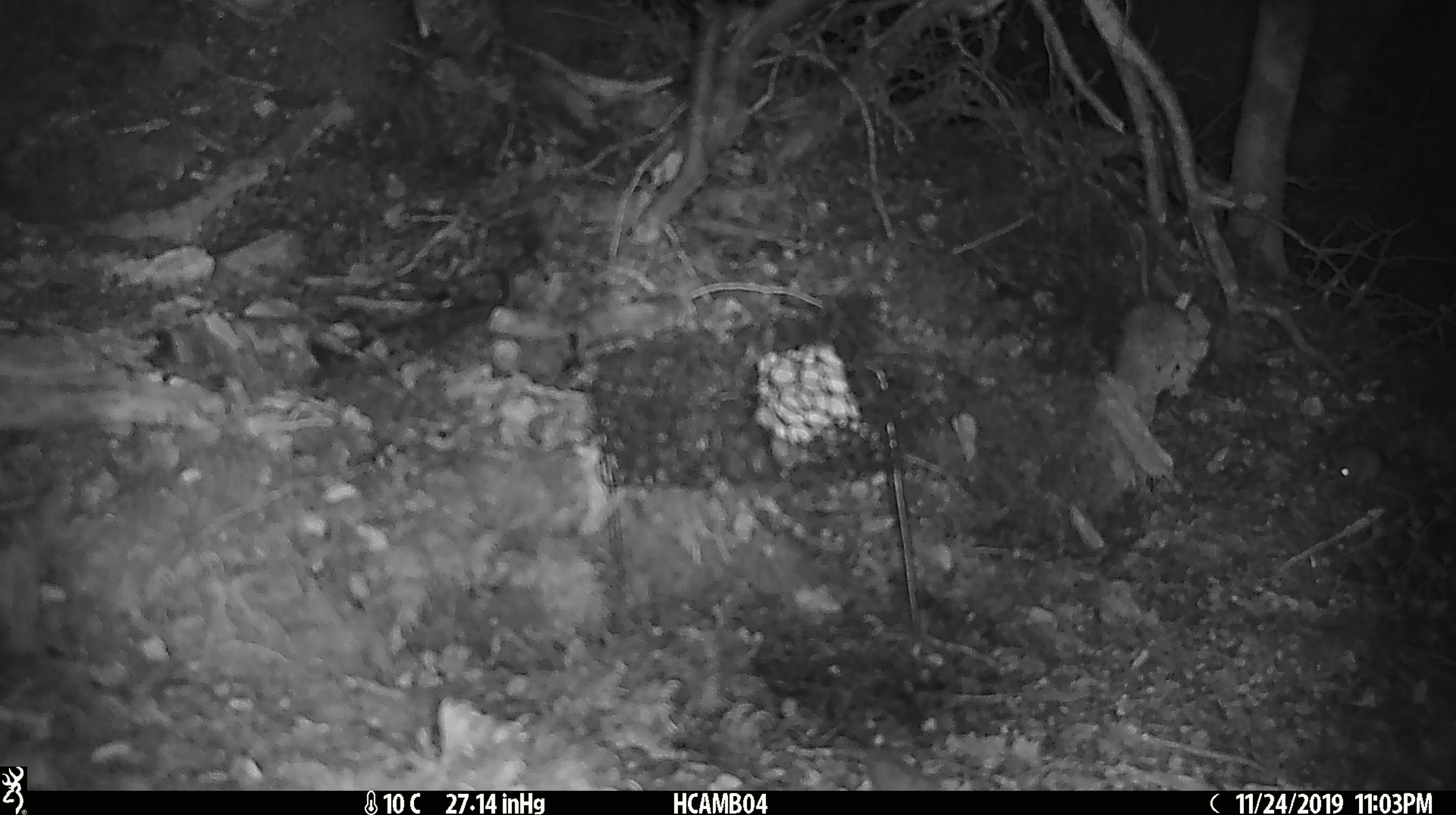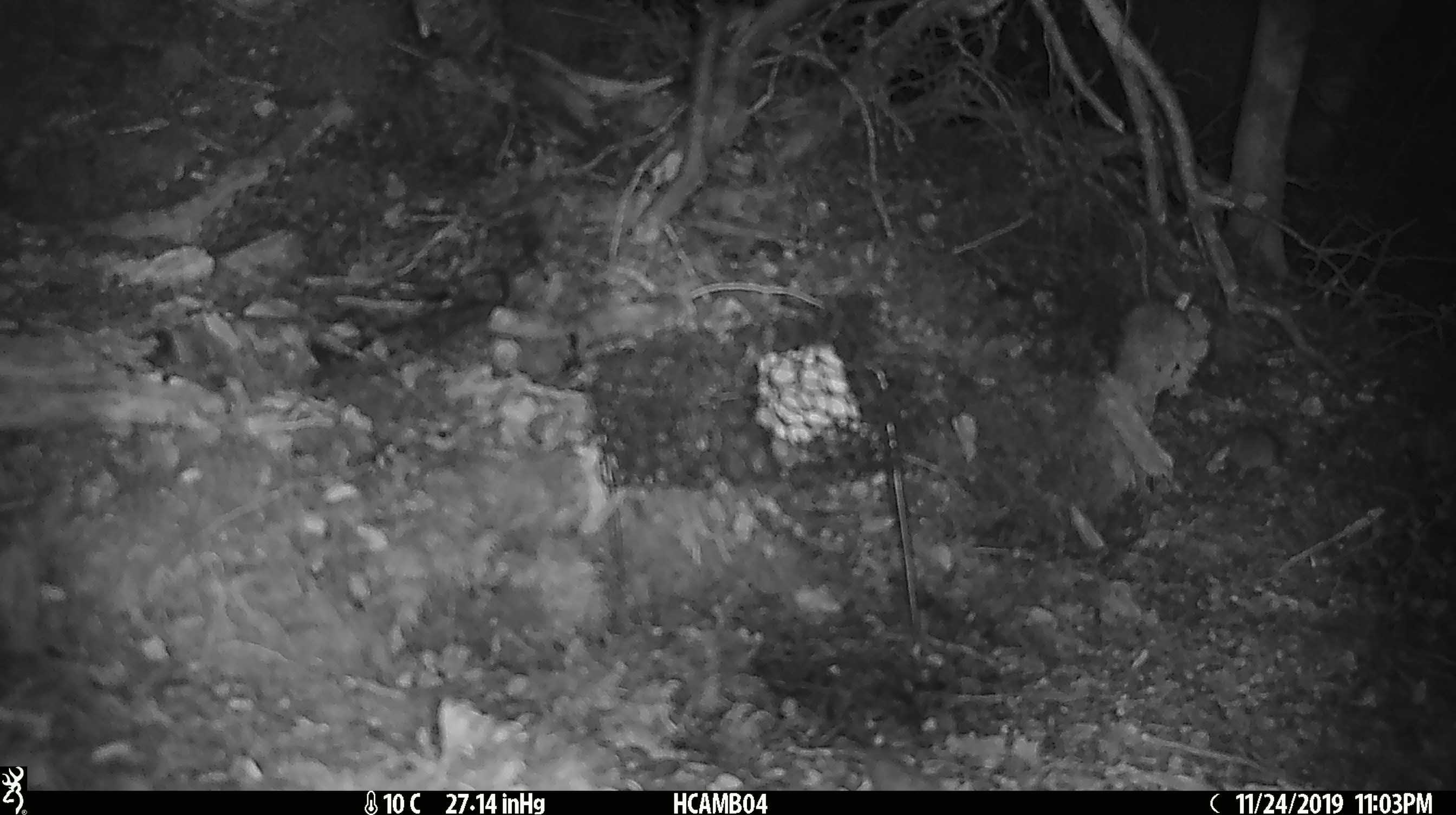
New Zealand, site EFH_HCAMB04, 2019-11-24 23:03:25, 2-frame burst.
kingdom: Animalia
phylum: Chordata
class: Mammalia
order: Rodentia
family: Muridae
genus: Mus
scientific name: Mus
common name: mouse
Mouse (Mus).